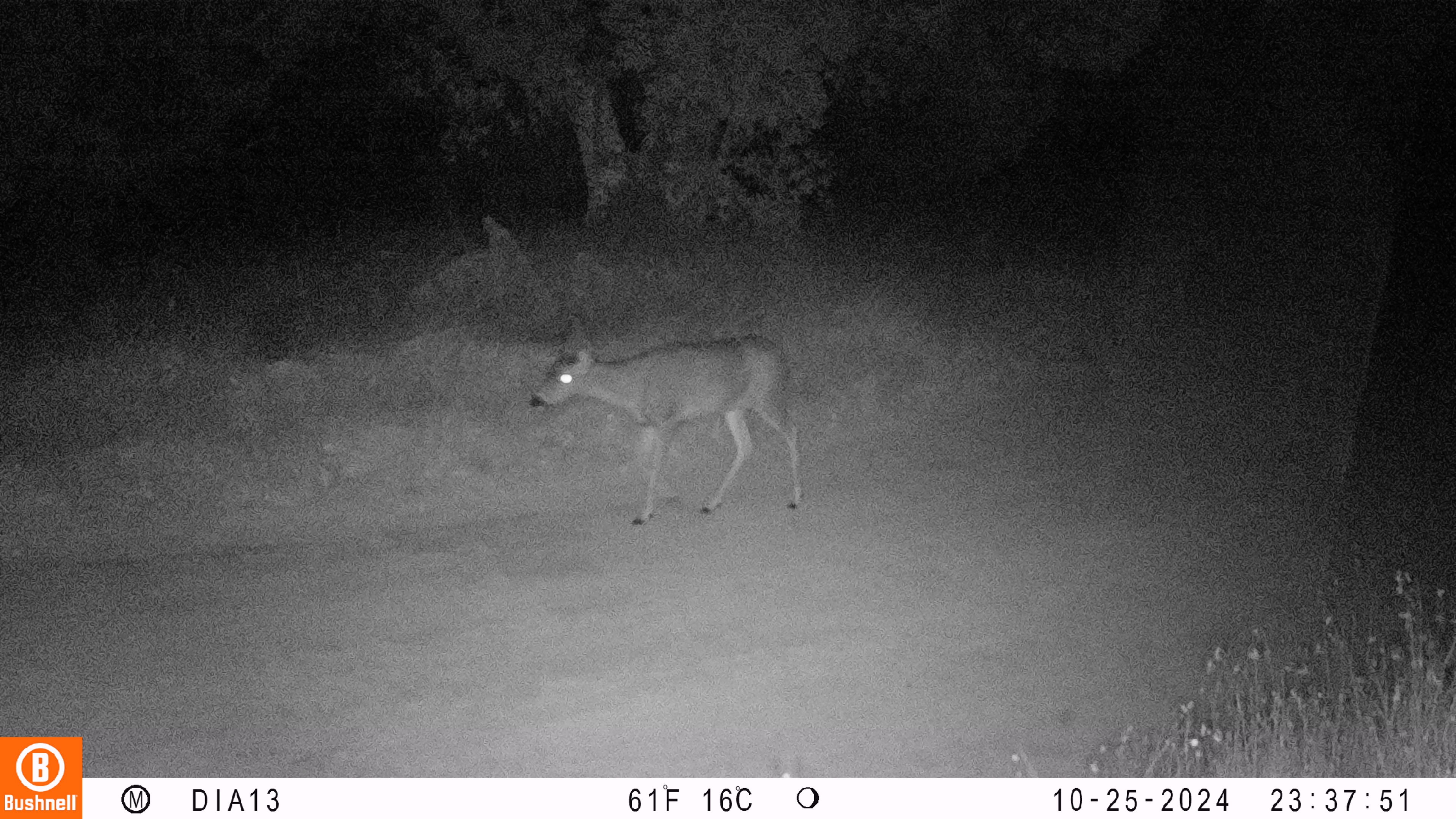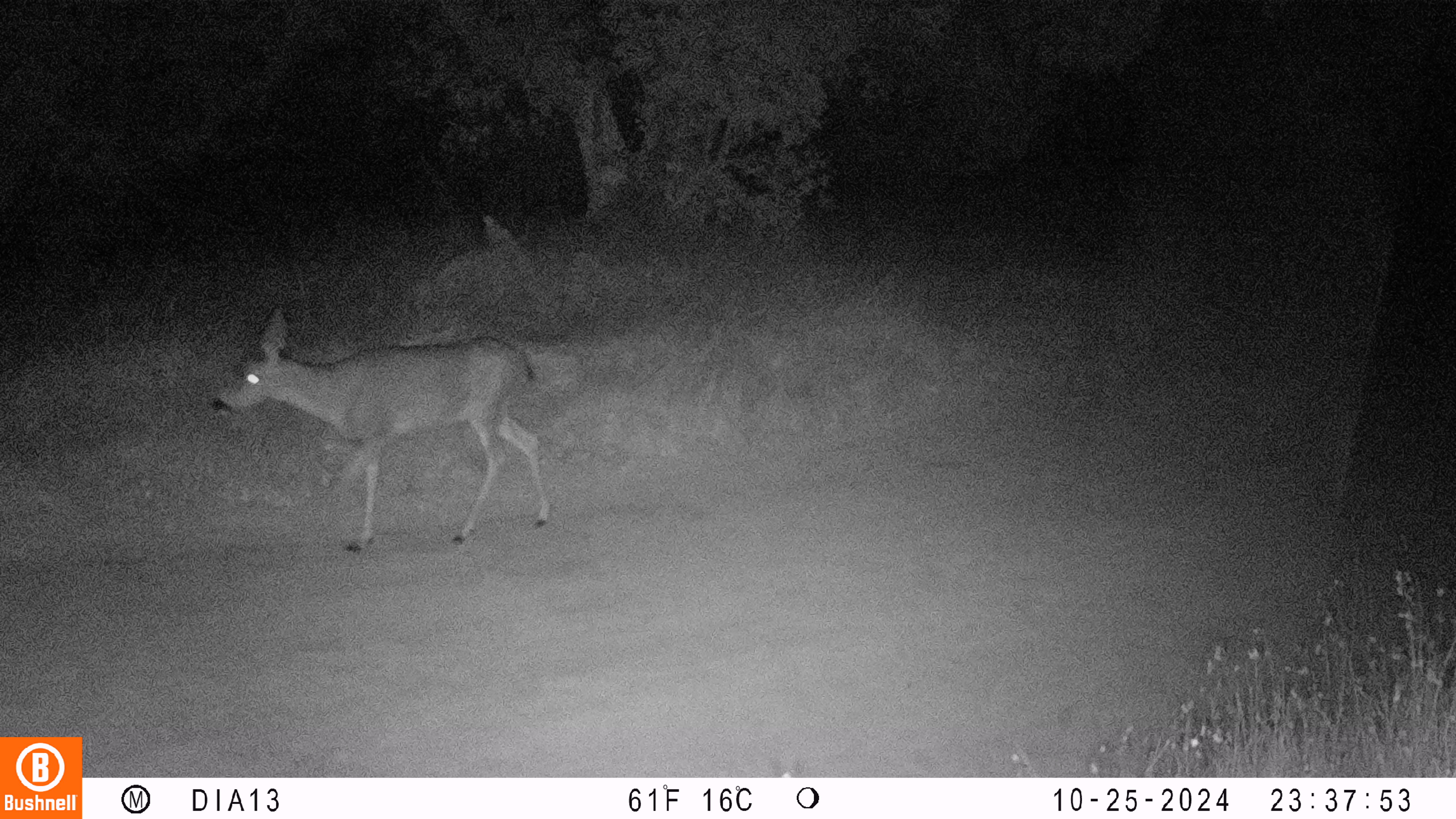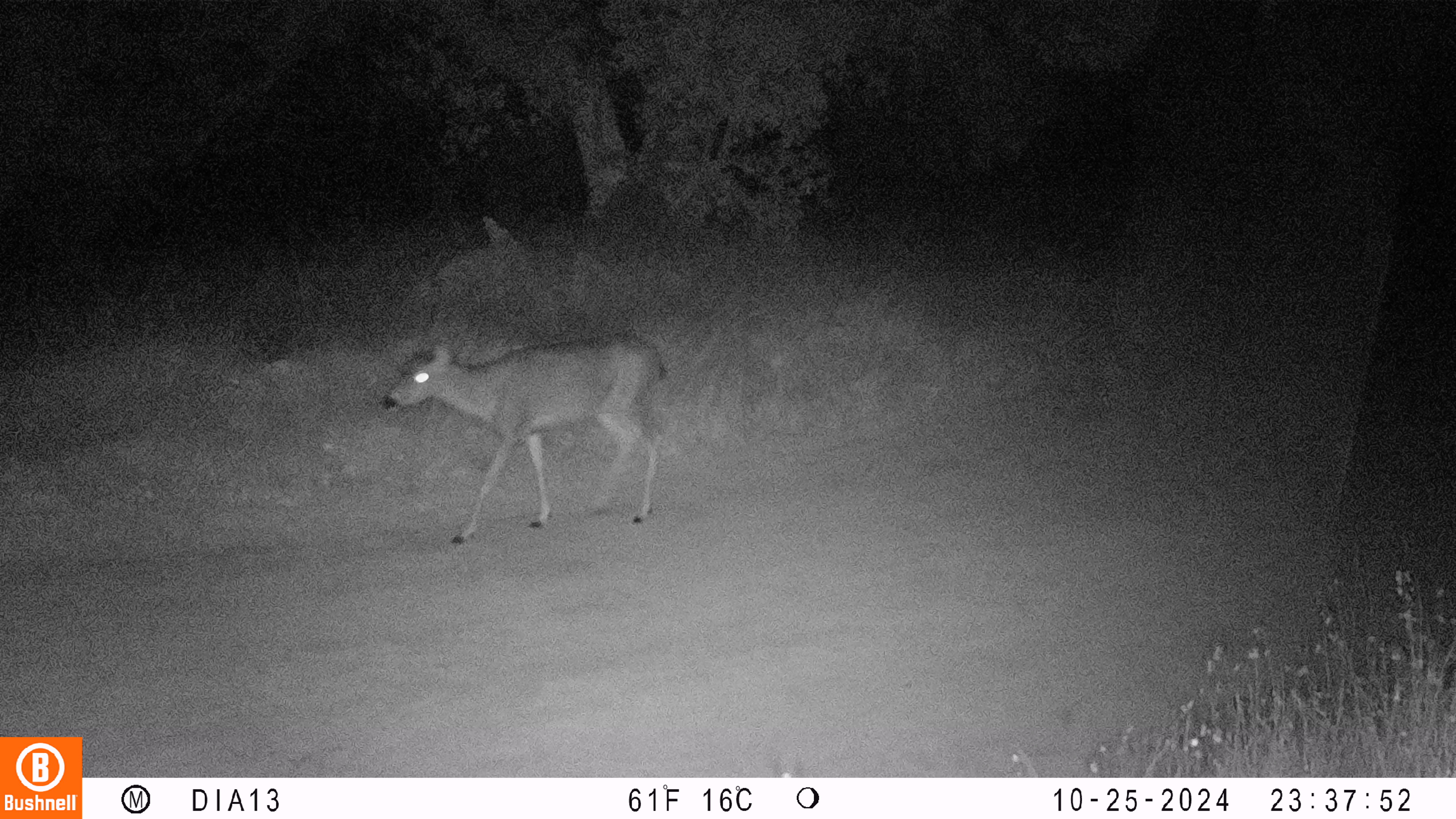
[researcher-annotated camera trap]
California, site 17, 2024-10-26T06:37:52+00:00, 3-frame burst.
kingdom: Animalia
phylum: Chordata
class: Mammalia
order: Artiodactyla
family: Cervidae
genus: Odocoileus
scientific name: Odocoileus hemionus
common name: mule deer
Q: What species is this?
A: Mule deer (Odocoileus hemionus).